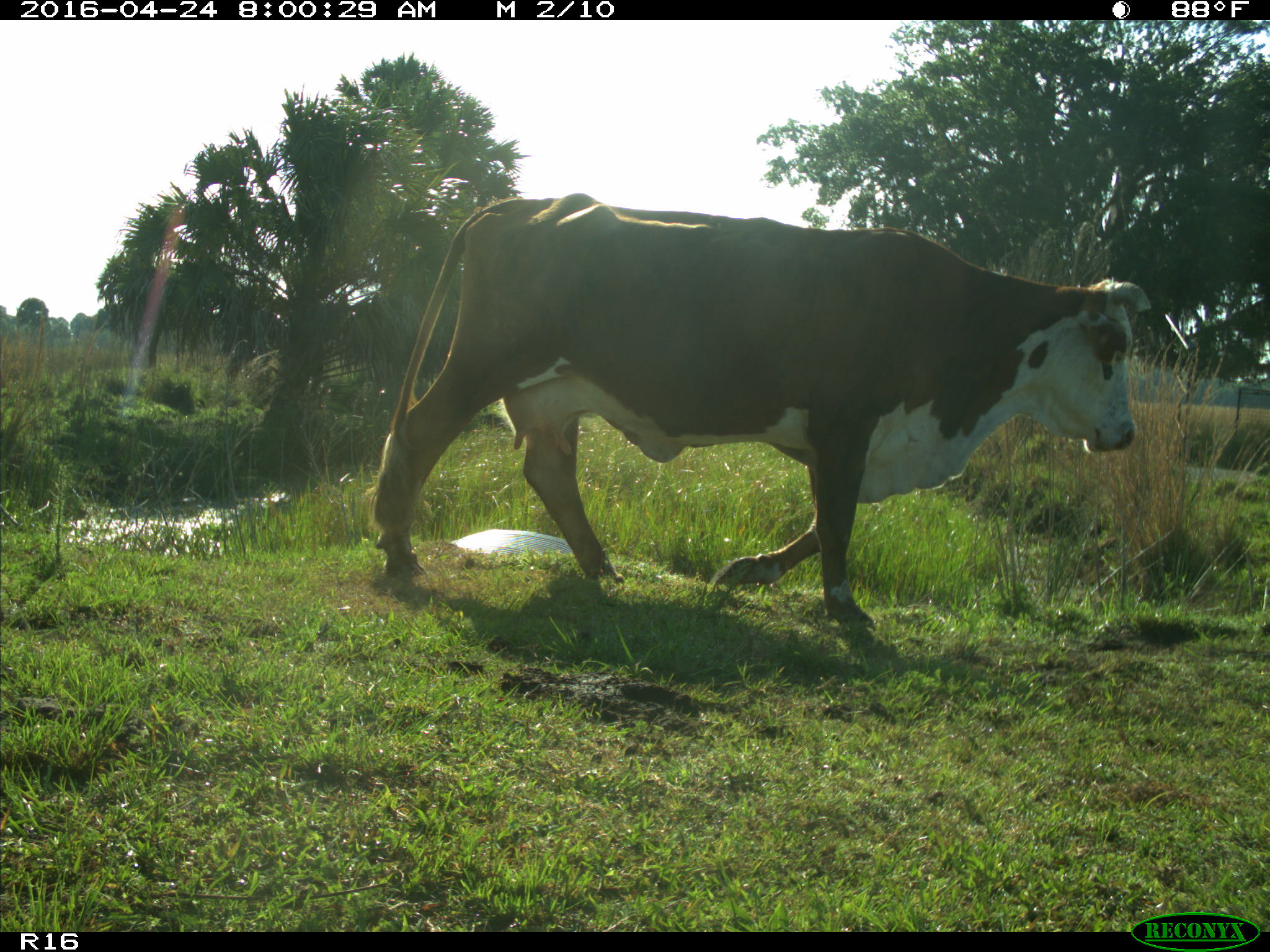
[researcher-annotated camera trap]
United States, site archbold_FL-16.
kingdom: Animalia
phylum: Chordata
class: Mammalia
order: Artiodactyla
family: Bovidae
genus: Bos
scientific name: Bos taurus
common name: domestic cow